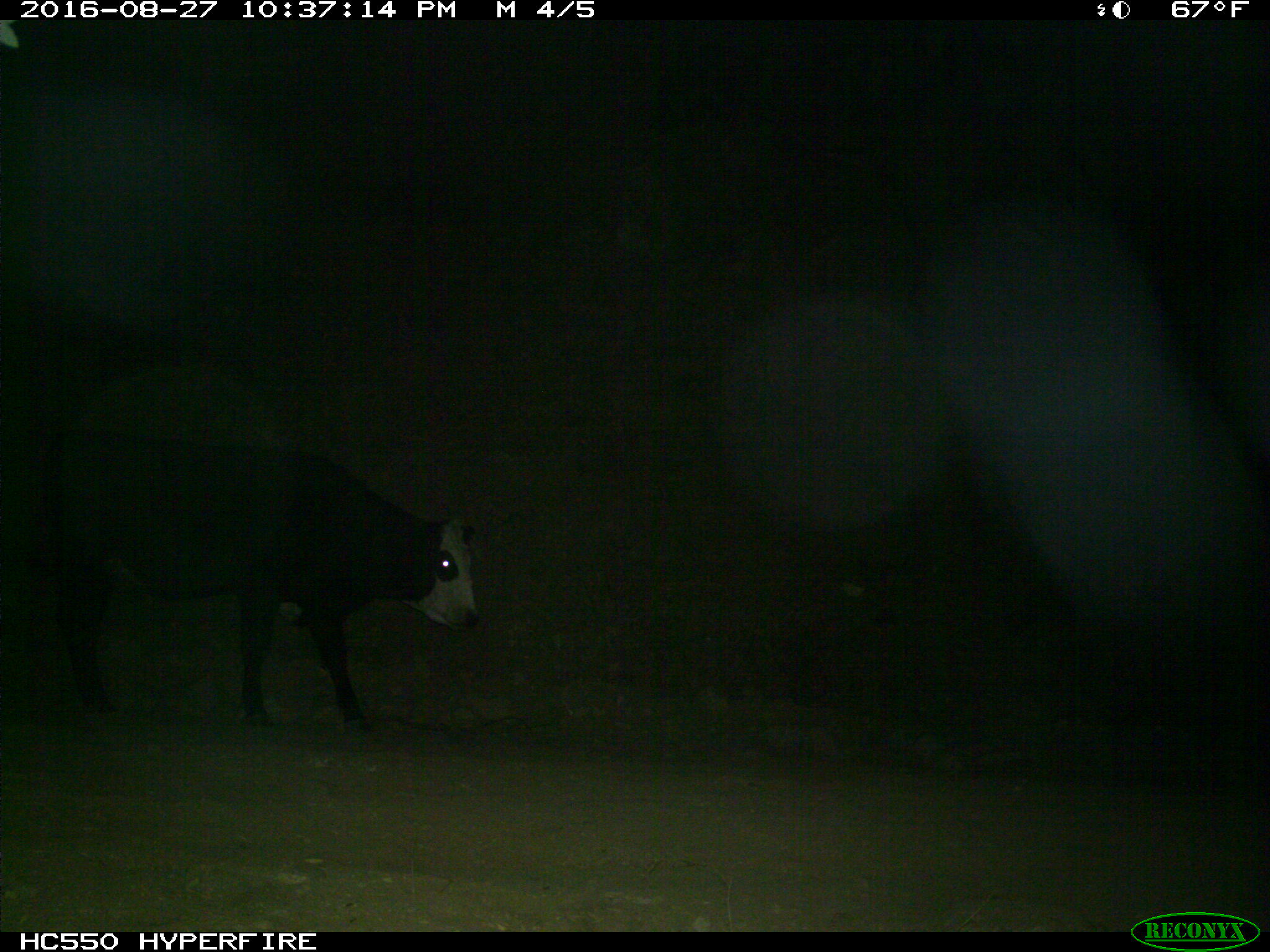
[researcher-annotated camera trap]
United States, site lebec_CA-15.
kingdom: Animalia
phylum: Chordata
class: Mammalia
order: Artiodactyla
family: Bovidae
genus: Bos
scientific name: Bos taurus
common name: domestic cow